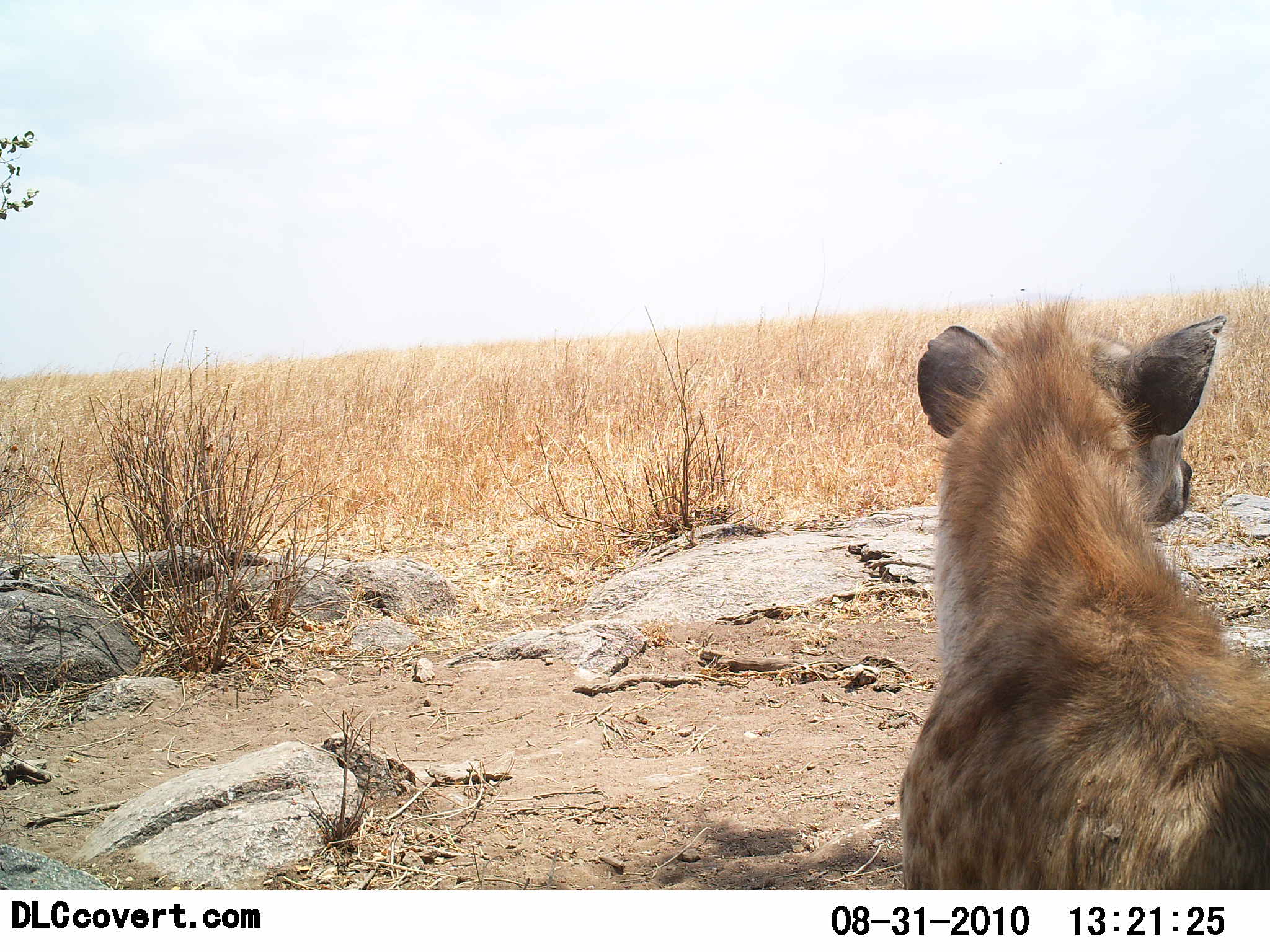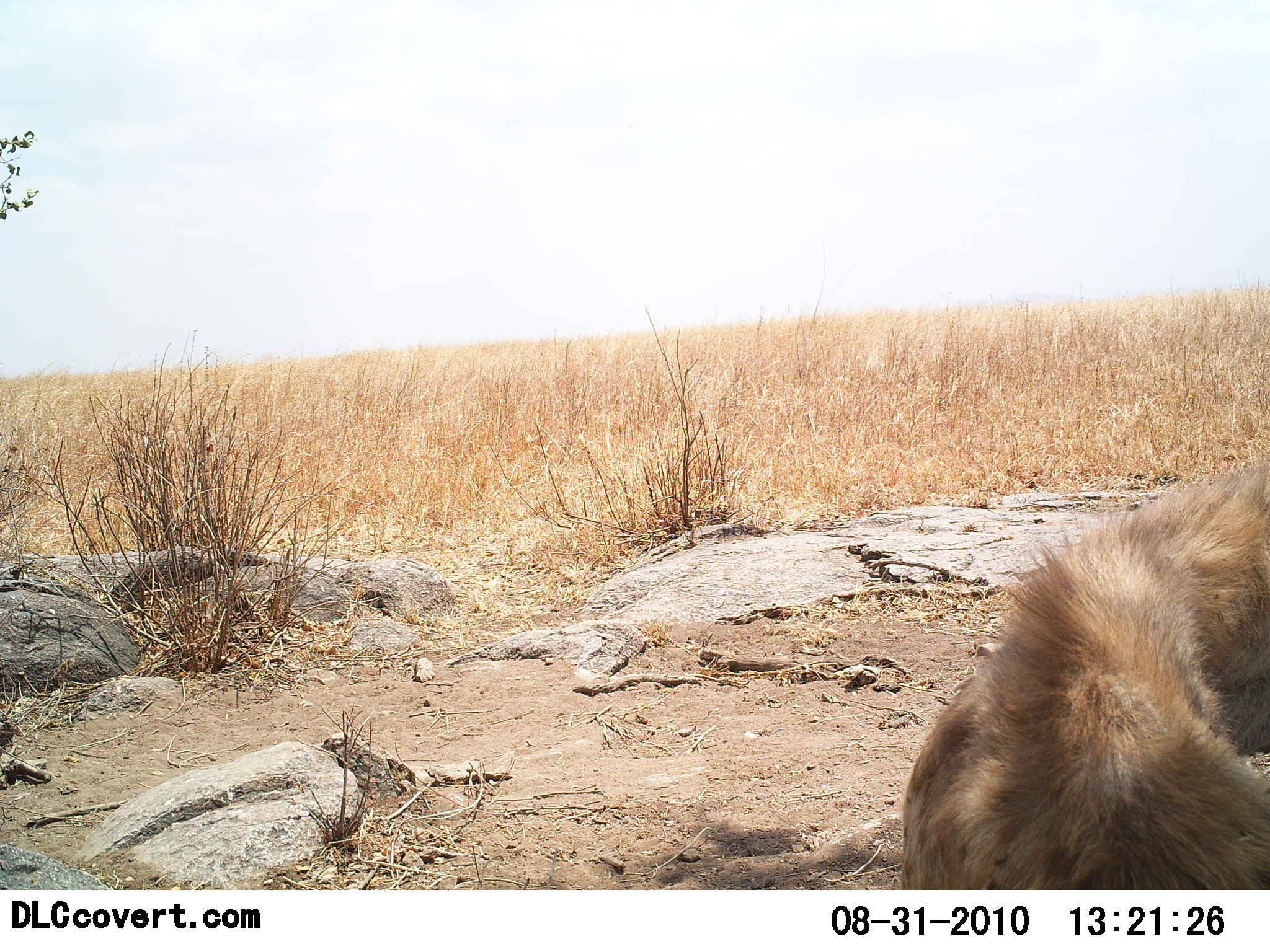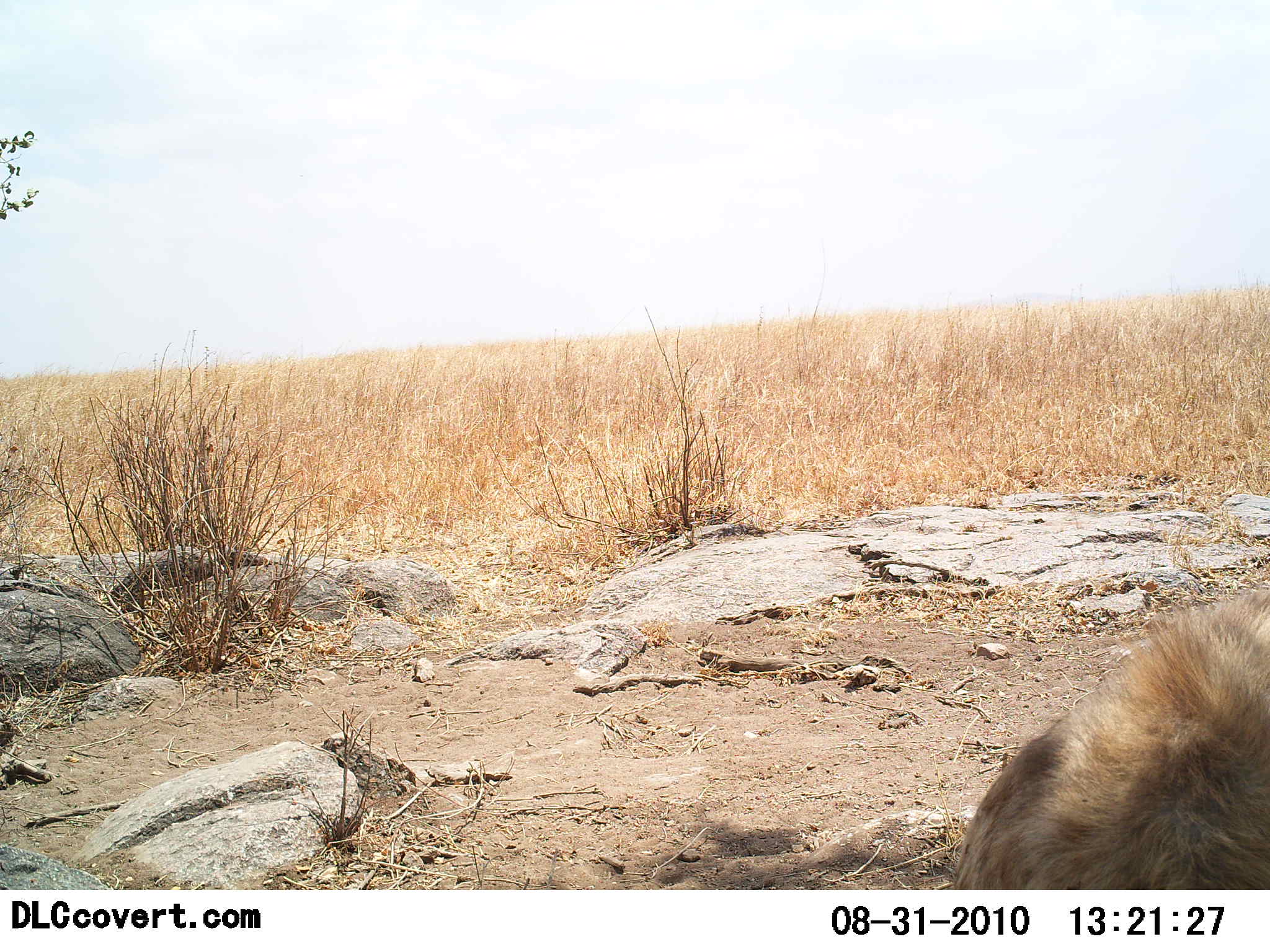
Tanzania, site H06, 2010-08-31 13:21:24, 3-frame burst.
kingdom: Animalia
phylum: Chordata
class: Mammalia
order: Carnivora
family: Hyaenidae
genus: Crocuta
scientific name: Crocuta crocuta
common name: spotted hyena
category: hyenaspotted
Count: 1.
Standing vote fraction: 56%.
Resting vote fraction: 11%.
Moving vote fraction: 37%.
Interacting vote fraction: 0%.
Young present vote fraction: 0%.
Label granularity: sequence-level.